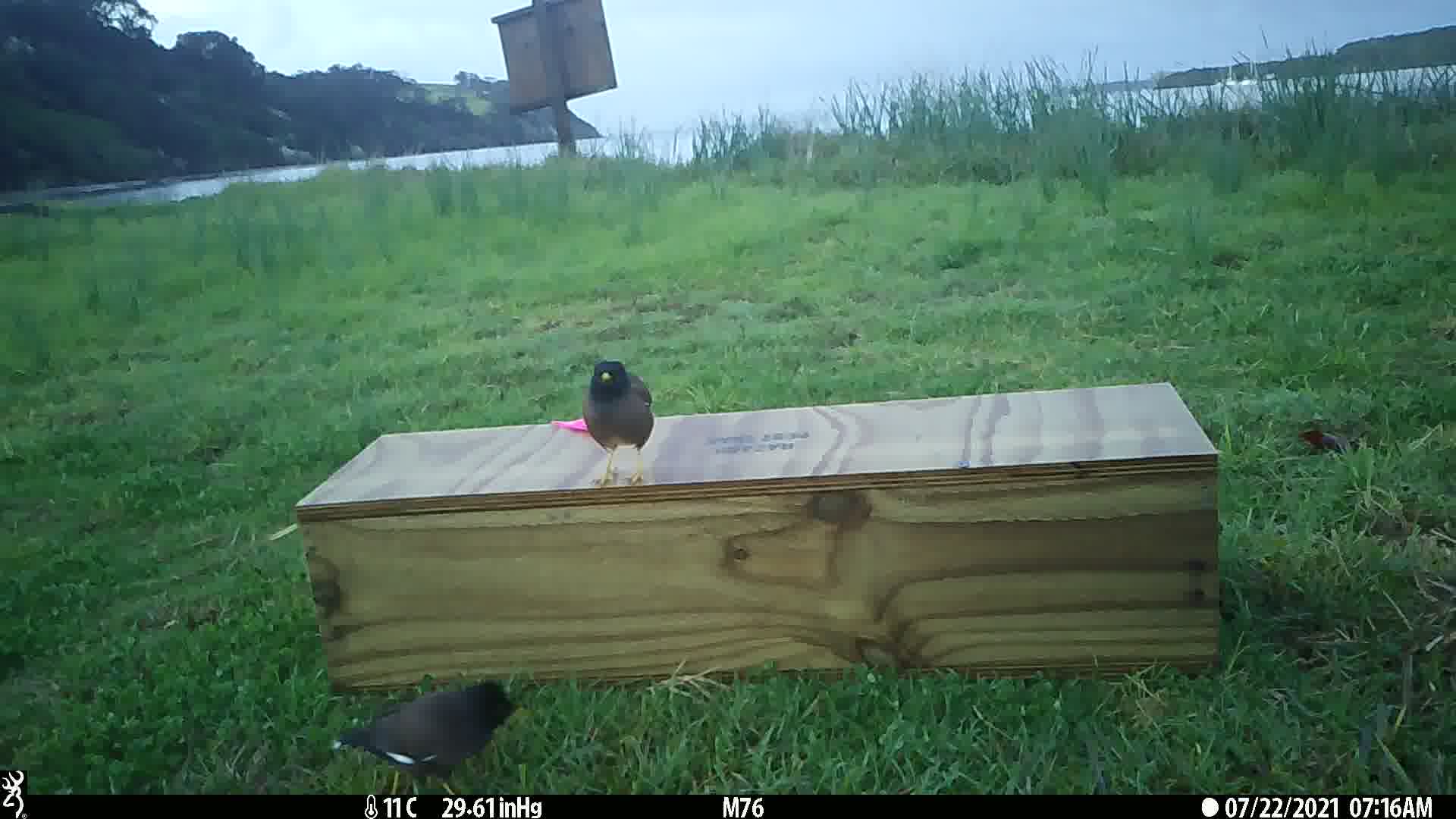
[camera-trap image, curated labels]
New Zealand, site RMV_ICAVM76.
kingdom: Animalia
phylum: Chordata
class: Aves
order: Passeriformes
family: Sturnidae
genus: Acridotheres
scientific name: Acridotheres tristis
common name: common myna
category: myna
Myna (common myna) (Acridotheres tristis).